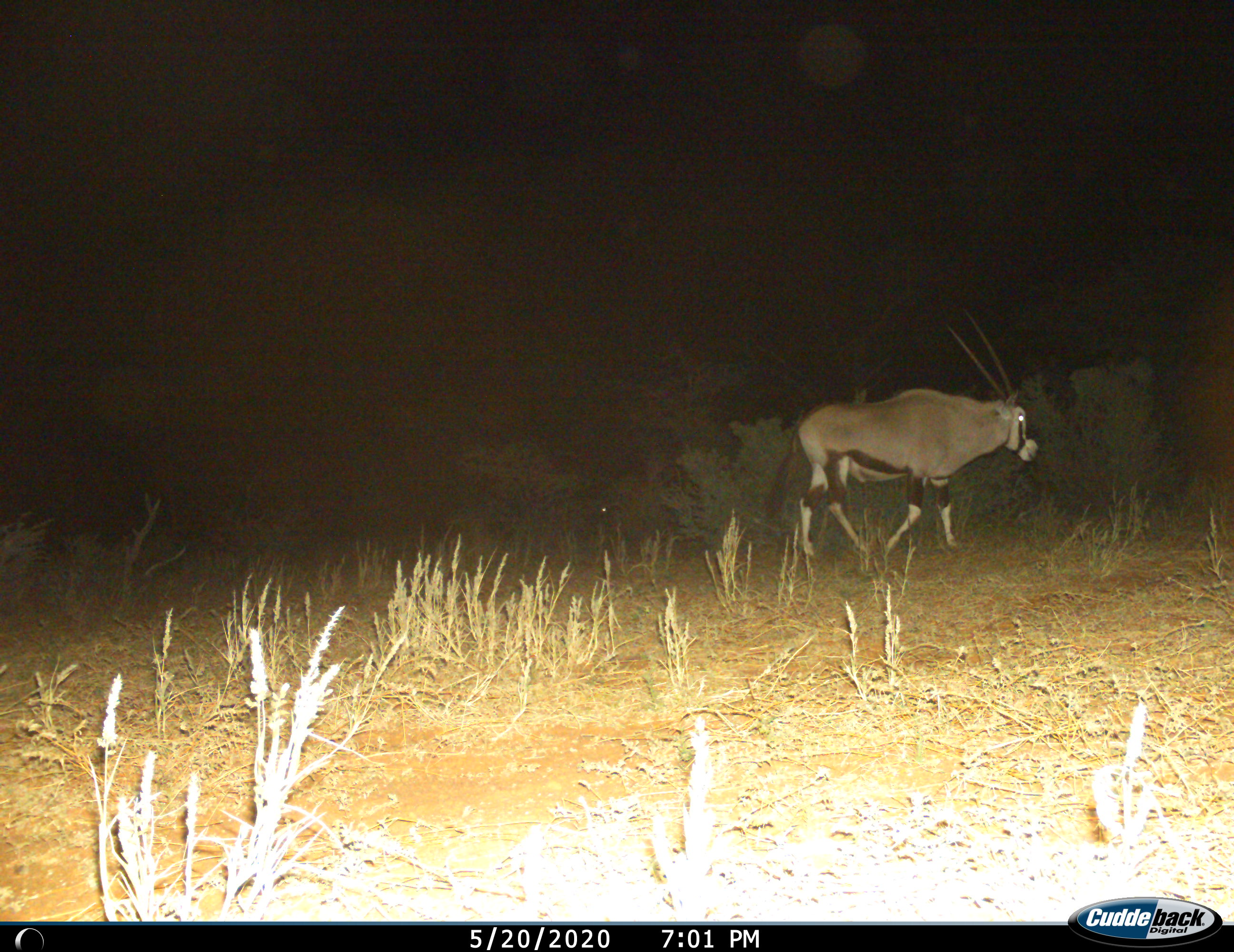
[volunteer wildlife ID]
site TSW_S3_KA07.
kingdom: Animalia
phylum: Chordata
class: Mammalia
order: Artiodactyla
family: Bovidae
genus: Oryx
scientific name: Oryx gazella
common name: gemsbok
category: oryx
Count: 1.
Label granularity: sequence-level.